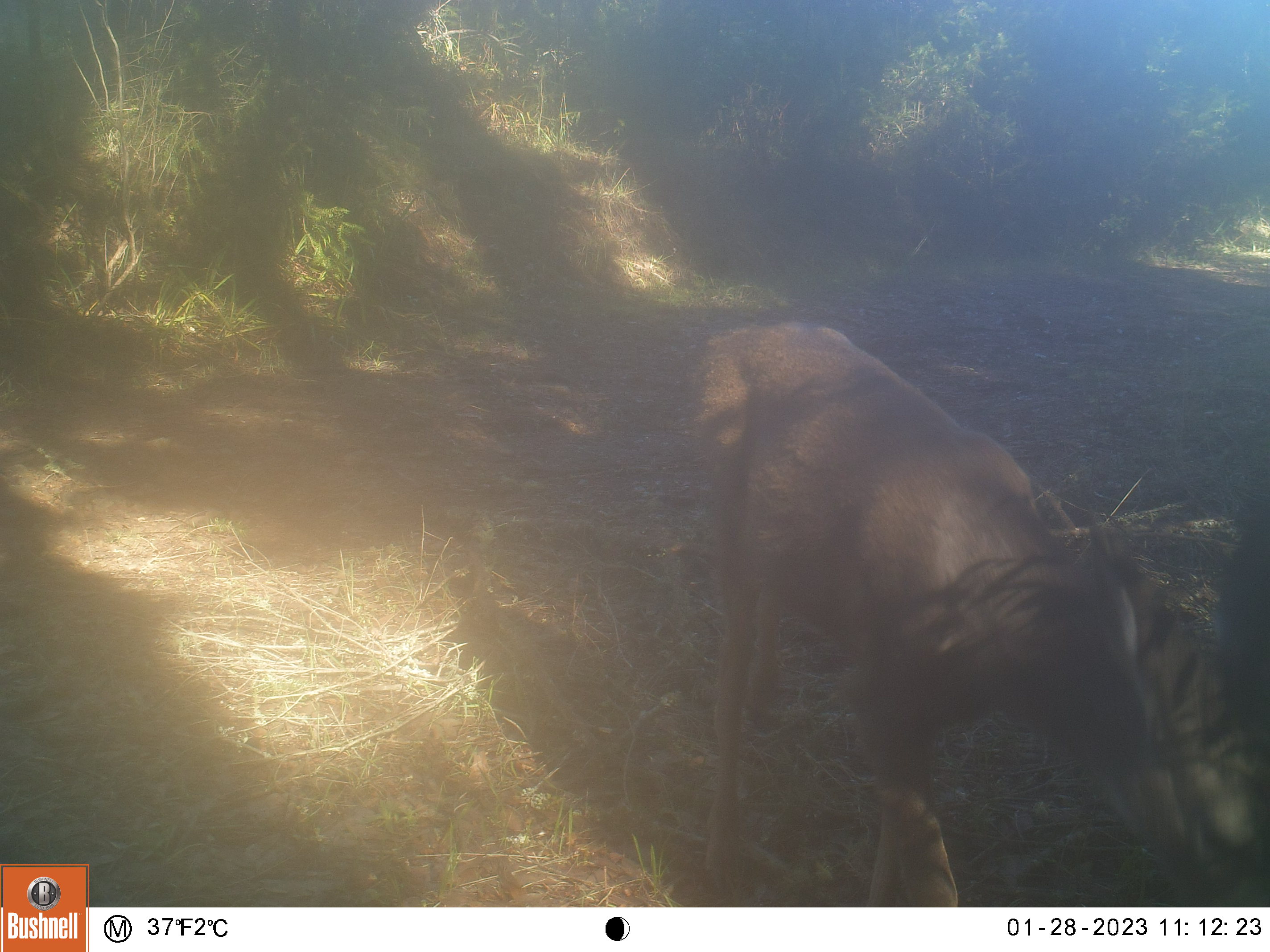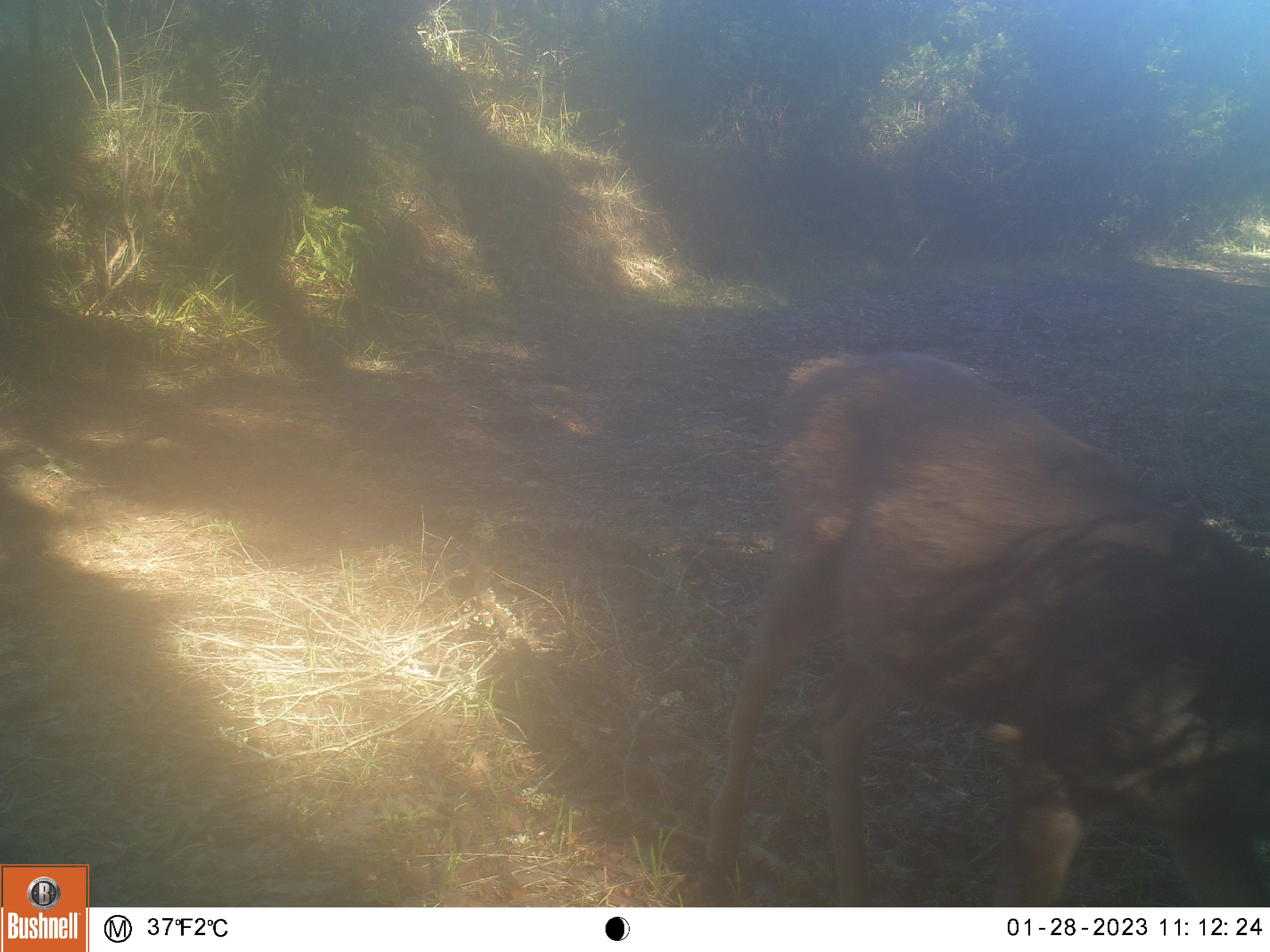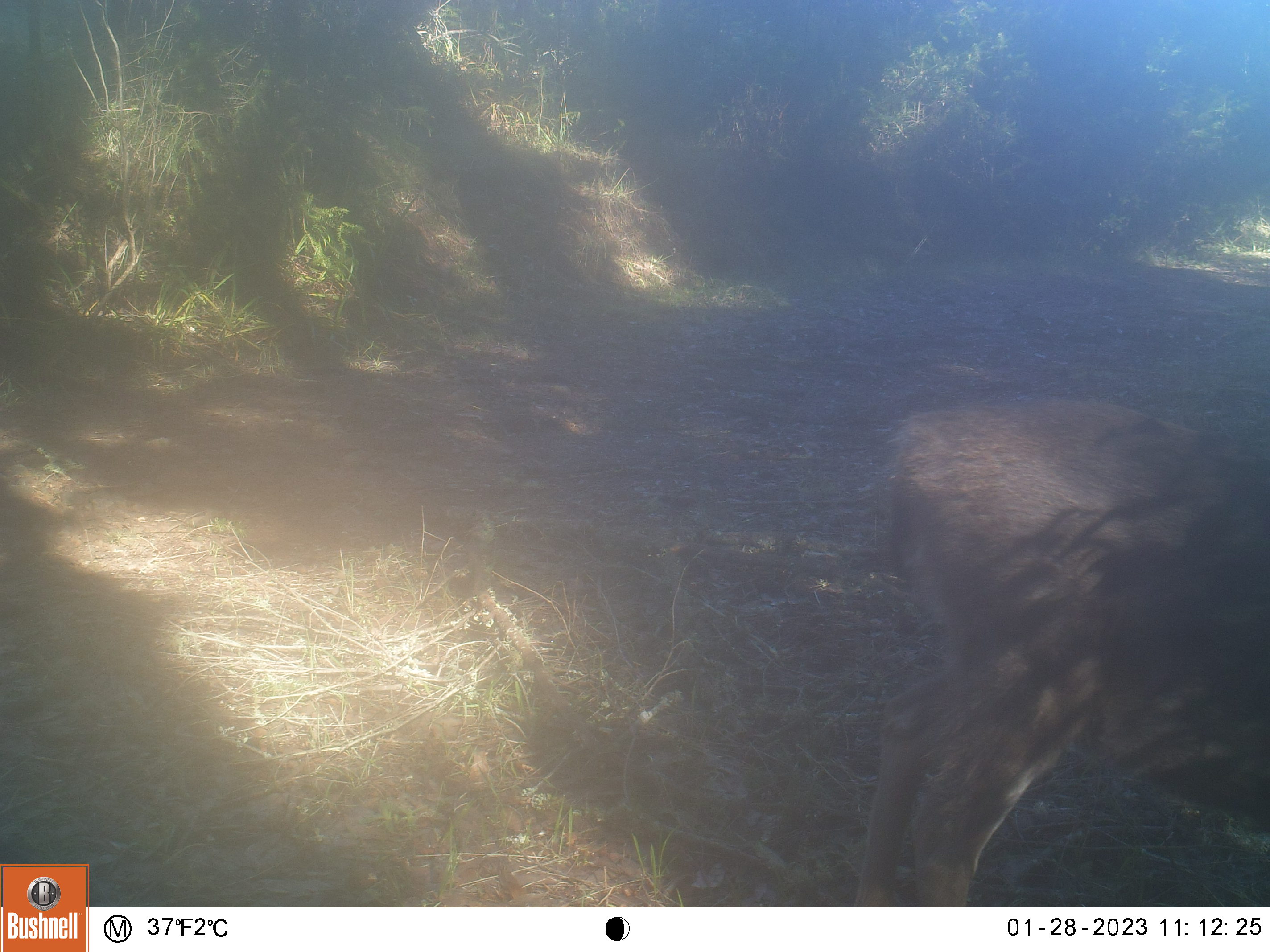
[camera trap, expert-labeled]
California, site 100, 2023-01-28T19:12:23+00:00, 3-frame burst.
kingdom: Animalia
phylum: Chordata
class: Mammalia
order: Artiodactyla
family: Cervidae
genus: Odocoileus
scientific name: Odocoileus hemionus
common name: mule deer